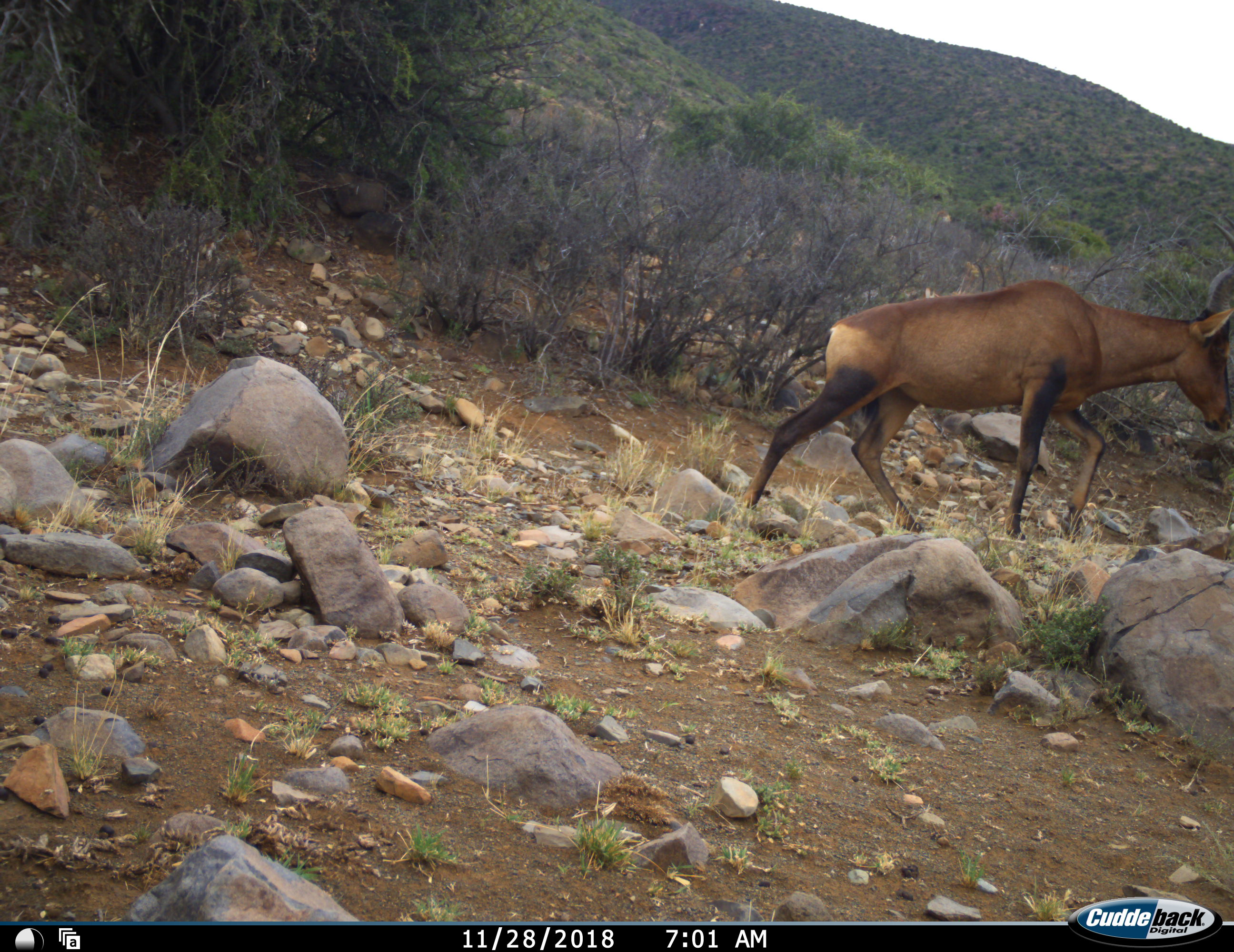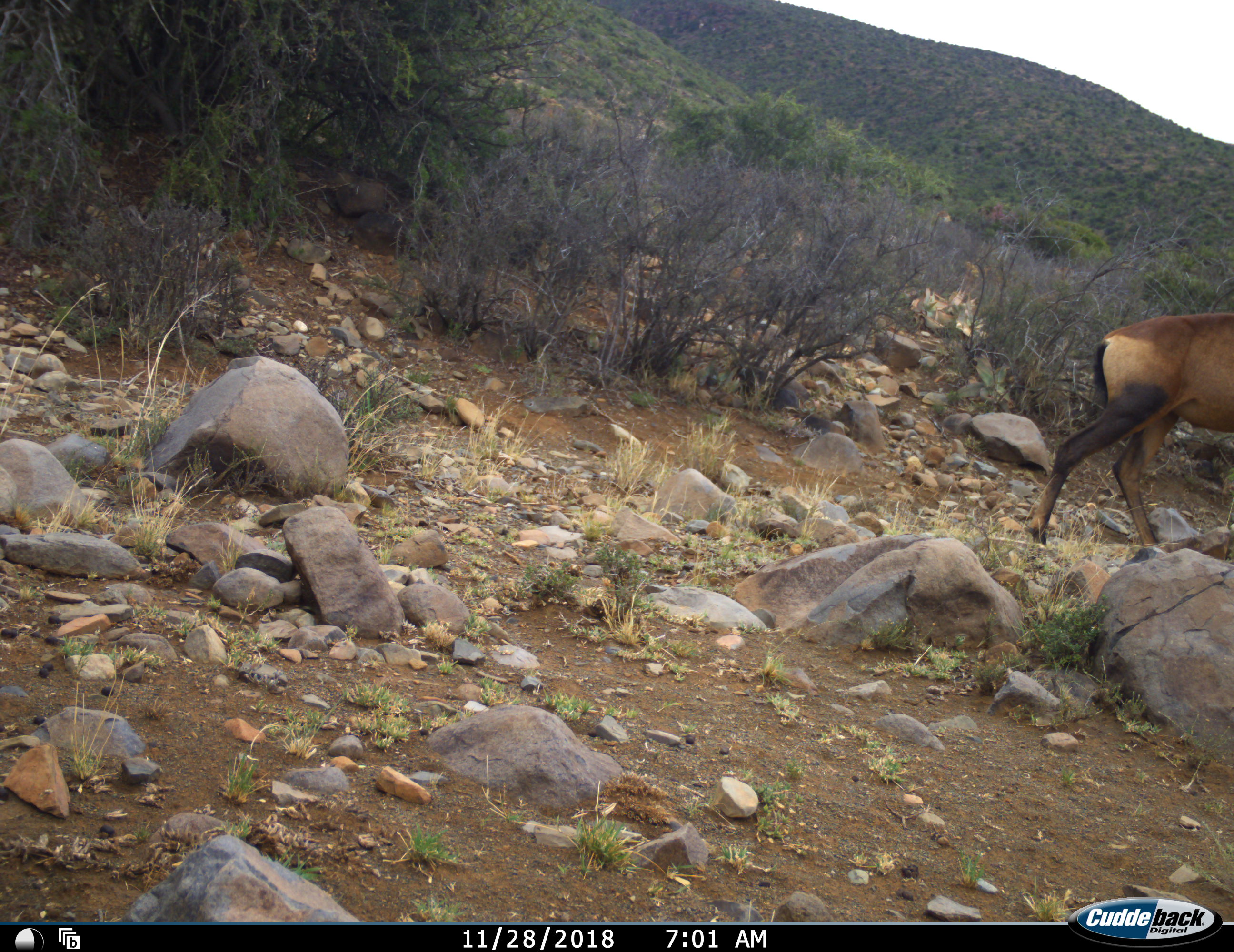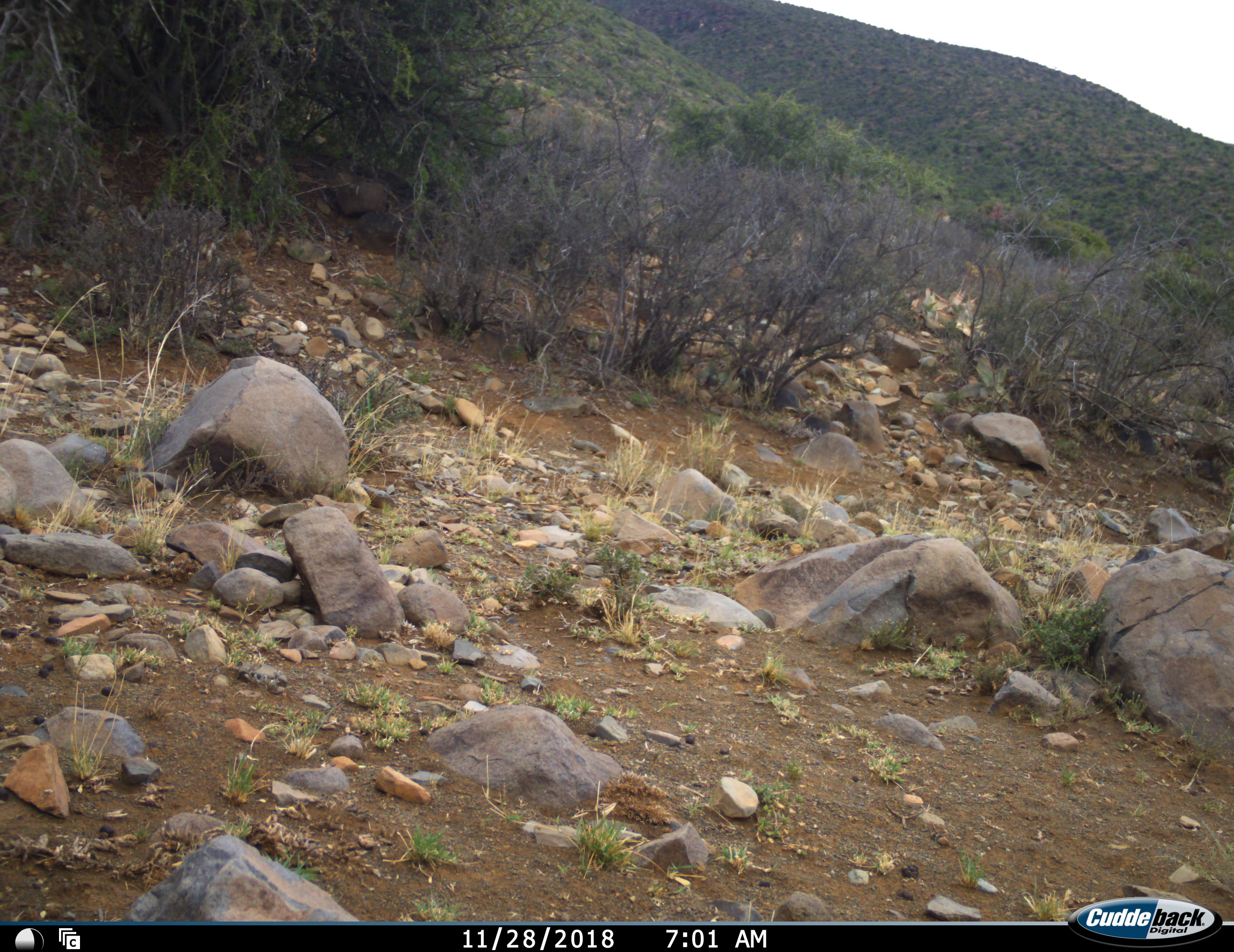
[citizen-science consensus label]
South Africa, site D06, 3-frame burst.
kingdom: Animalia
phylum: Chordata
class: Mammalia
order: Artiodactyla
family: Bovidae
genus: Alcelaphus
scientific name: Alcelaphus buselaphus caama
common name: red hartebeest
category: hartebeestred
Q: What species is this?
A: Hartebeestred (red hartebeest) (Alcelaphus buselaphus caama).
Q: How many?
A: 1.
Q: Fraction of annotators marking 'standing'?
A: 0%.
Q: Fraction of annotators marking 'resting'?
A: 0%.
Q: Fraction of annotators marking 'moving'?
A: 100%.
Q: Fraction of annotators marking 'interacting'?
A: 0%.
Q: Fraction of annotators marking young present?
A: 14%.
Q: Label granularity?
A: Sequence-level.